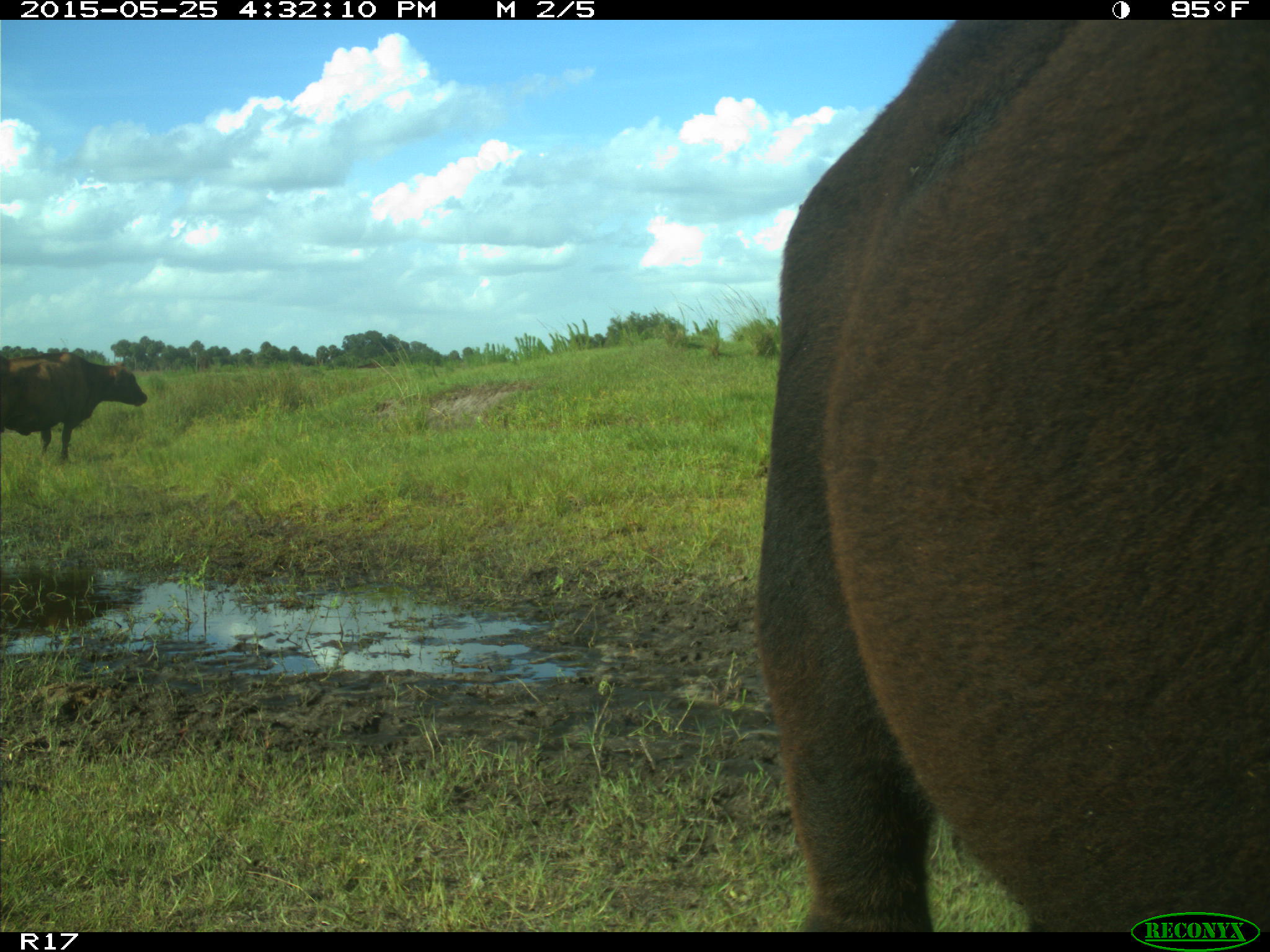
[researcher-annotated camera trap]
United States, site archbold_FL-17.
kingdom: Animalia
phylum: Chordata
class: Mammalia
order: Artiodactyla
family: Bovidae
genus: Bos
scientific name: Bos taurus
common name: domestic cow